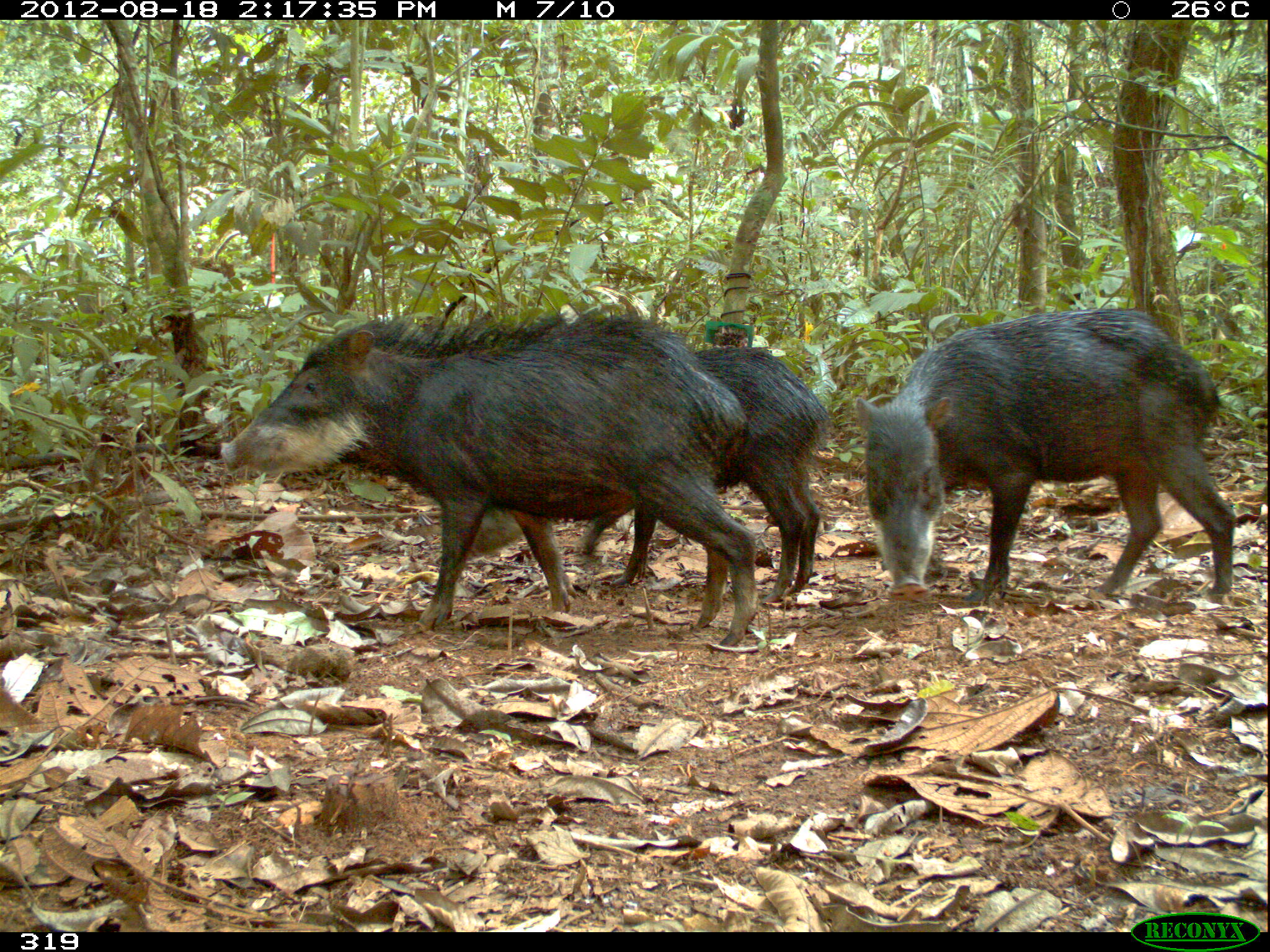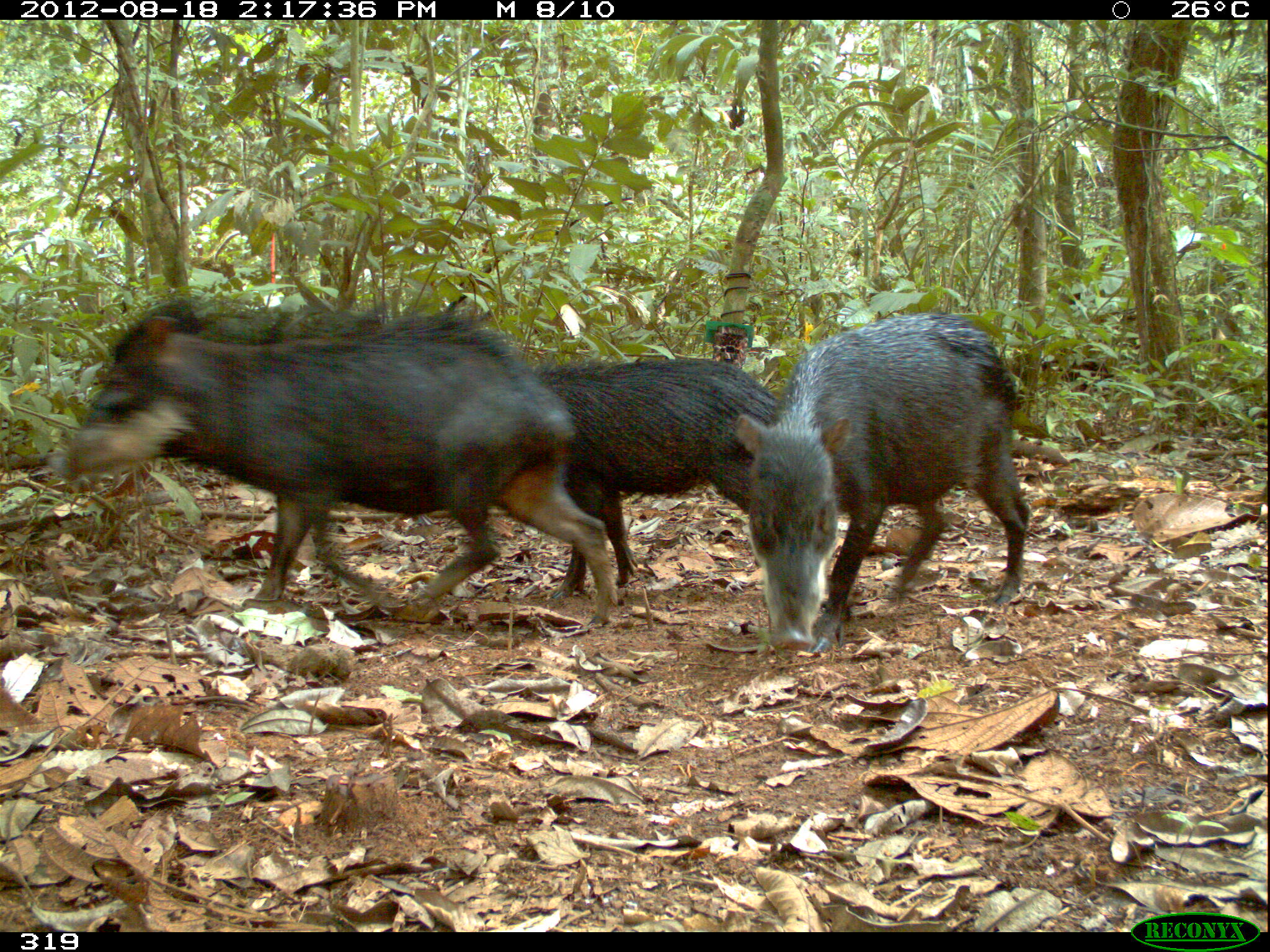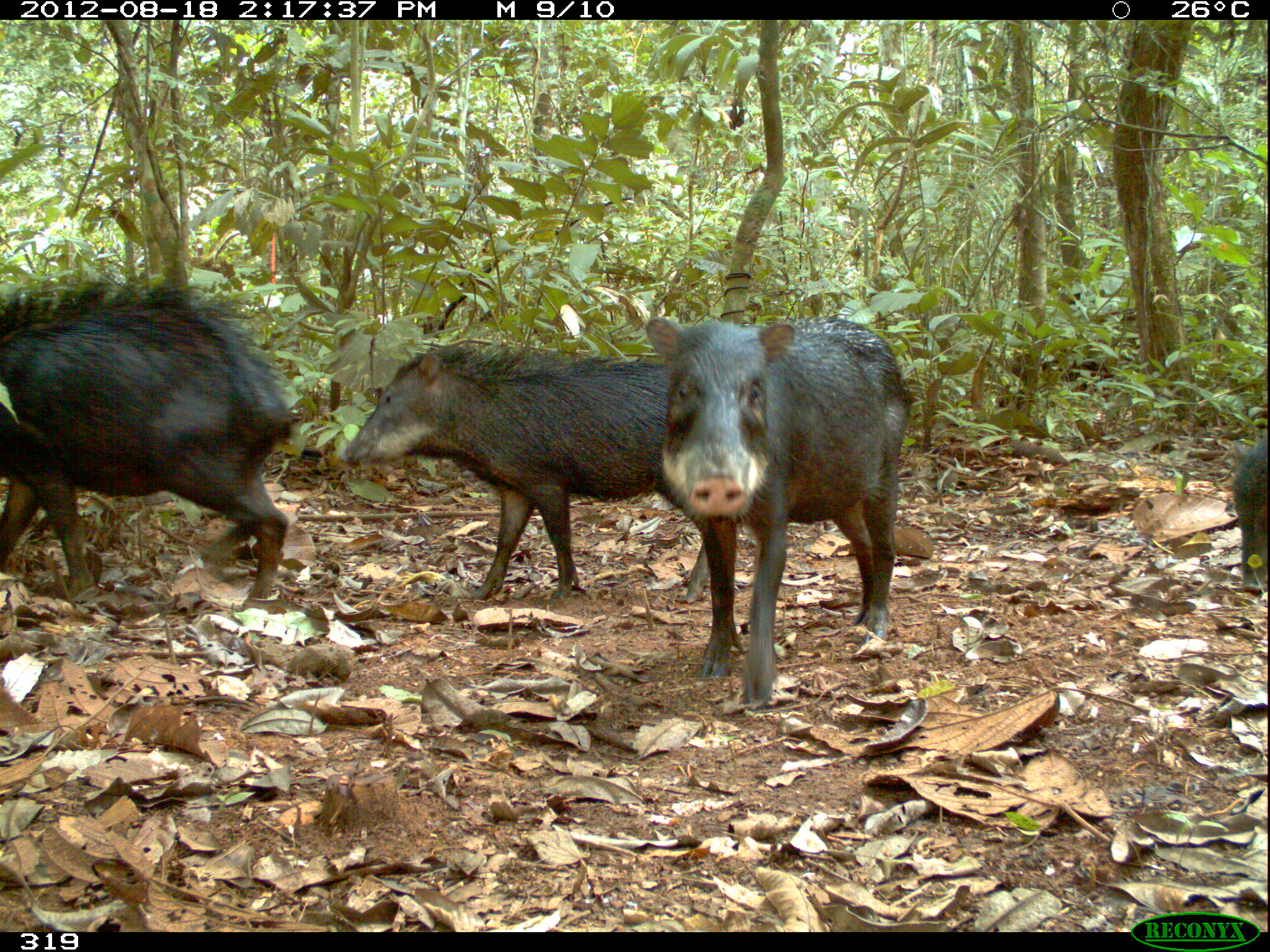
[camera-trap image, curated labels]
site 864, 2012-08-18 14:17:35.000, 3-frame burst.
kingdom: Animalia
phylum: Chordata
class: Mammalia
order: Artiodactyla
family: Tayassuidae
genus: Tayassu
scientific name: Tayassu pecari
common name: white-lipped peccary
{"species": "Tayassu pecari (white-lipped peccary)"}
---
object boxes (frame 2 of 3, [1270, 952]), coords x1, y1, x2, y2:
tayassu pecari: 44, 302, 616, 628; 734, 314, 1029, 648; 523, 361, 785, 601